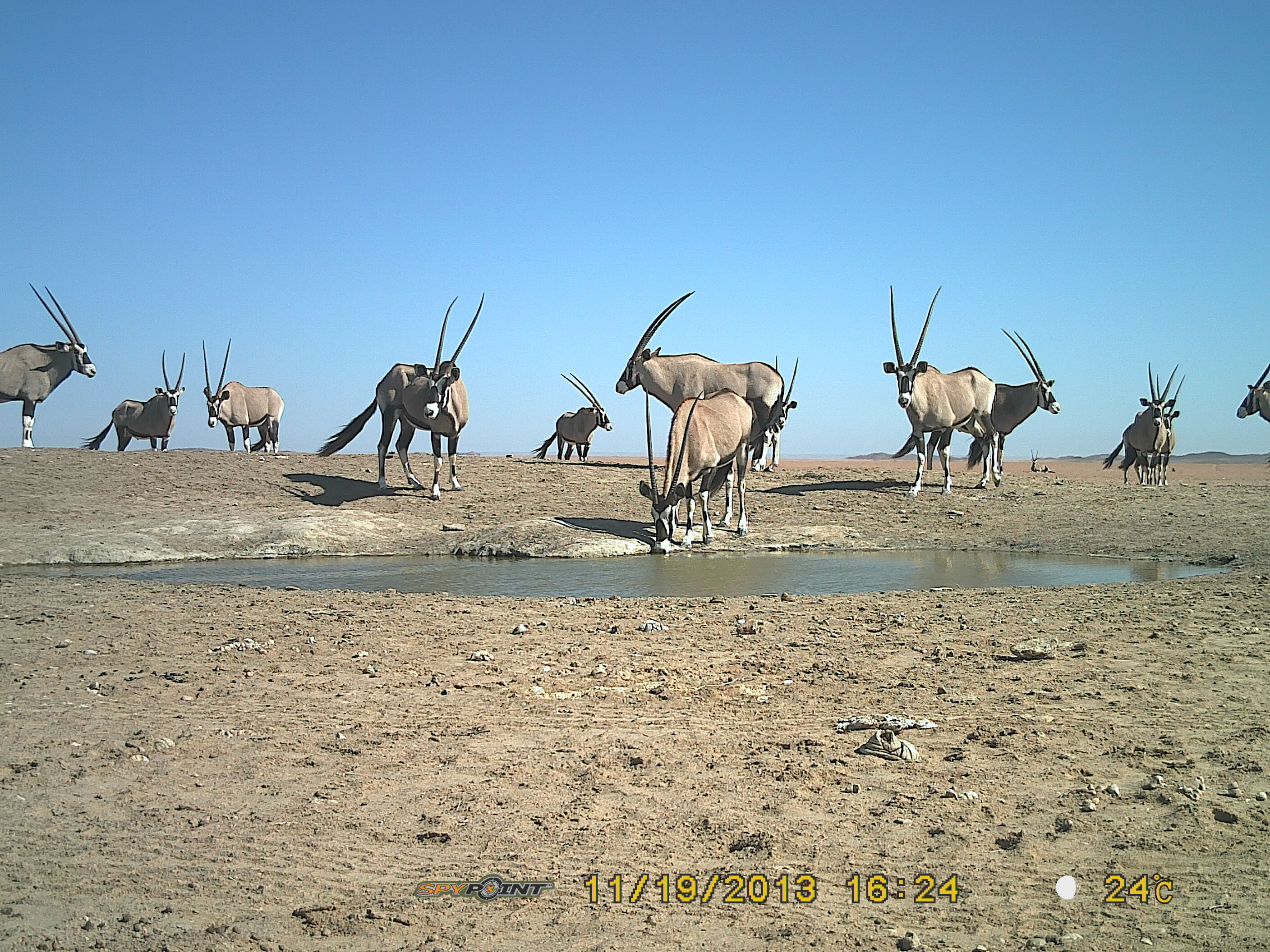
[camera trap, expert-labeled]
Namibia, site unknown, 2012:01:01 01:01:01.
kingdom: Animalia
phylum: Chordata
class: Mammalia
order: Artiodactyla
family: Bovidae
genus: Oryx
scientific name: Oryx gazella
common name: gemsbok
Oryx gazella (gemsbok).